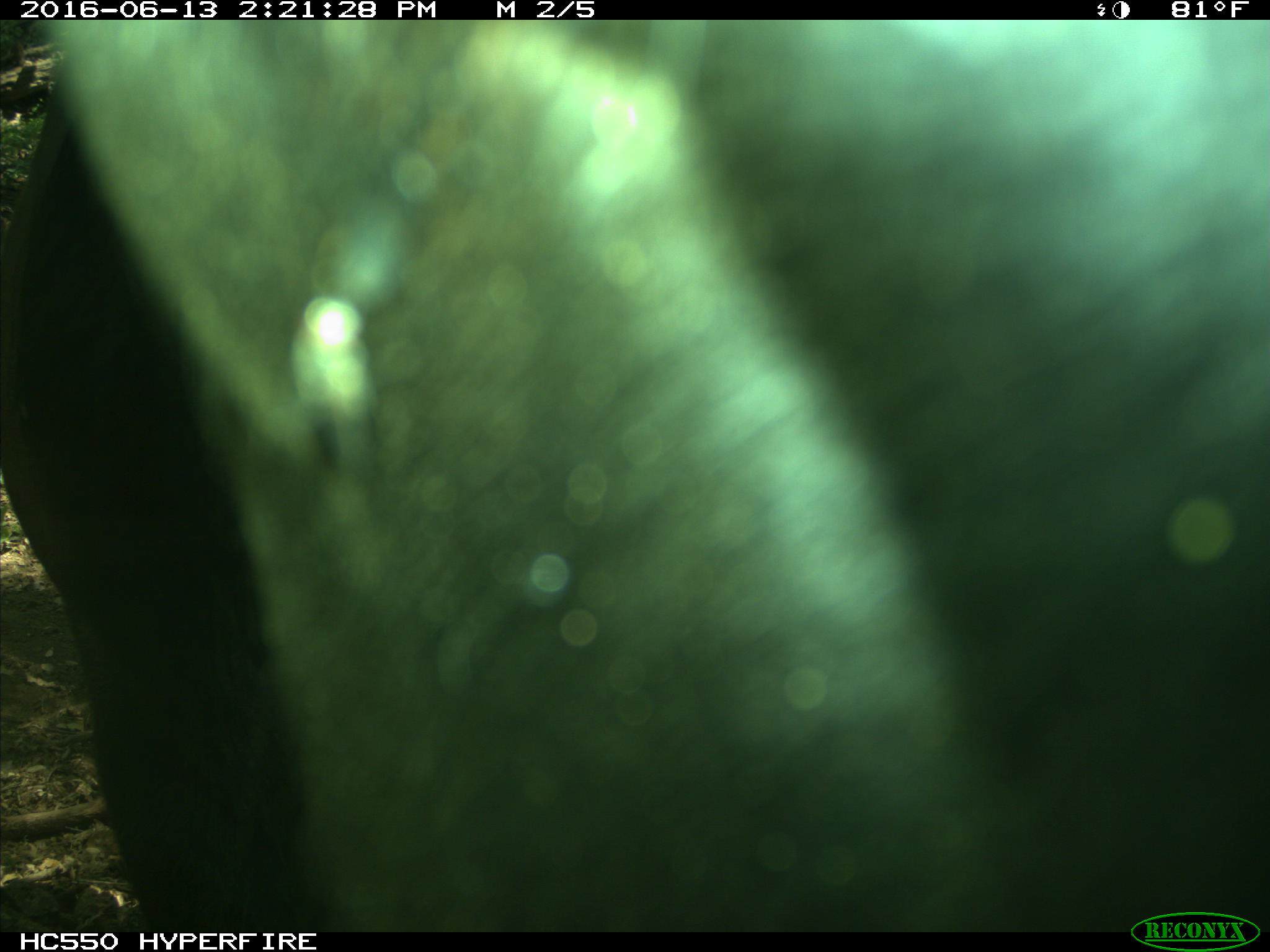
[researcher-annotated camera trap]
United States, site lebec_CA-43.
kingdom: Animalia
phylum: Chordata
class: Mammalia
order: Artiodactyla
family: Bovidae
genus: Bos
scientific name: Bos taurus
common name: domestic cow